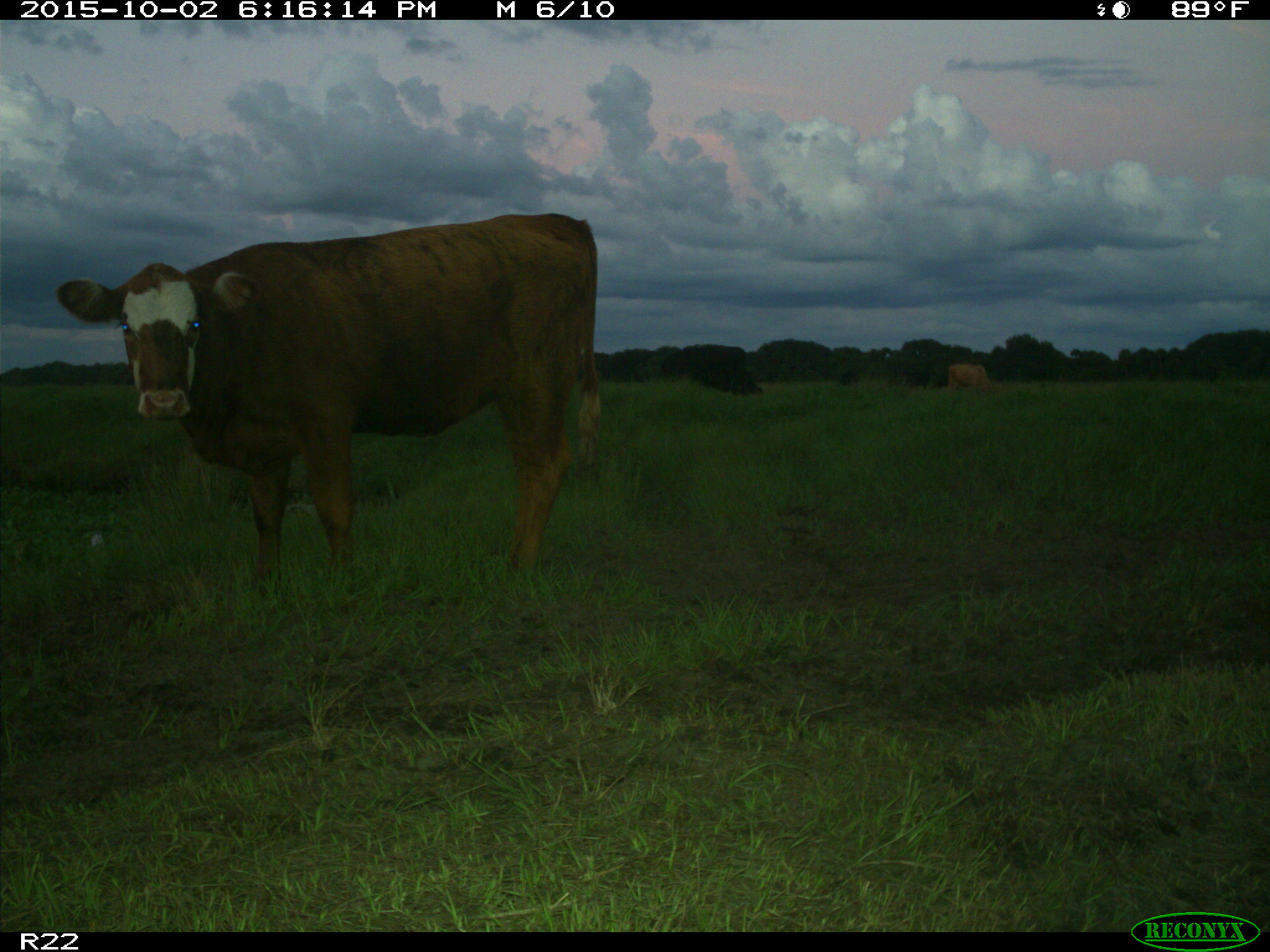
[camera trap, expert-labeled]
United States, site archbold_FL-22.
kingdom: Animalia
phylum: Chordata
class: Mammalia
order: Artiodactyla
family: Bovidae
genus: Bos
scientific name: Bos taurus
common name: domestic cow